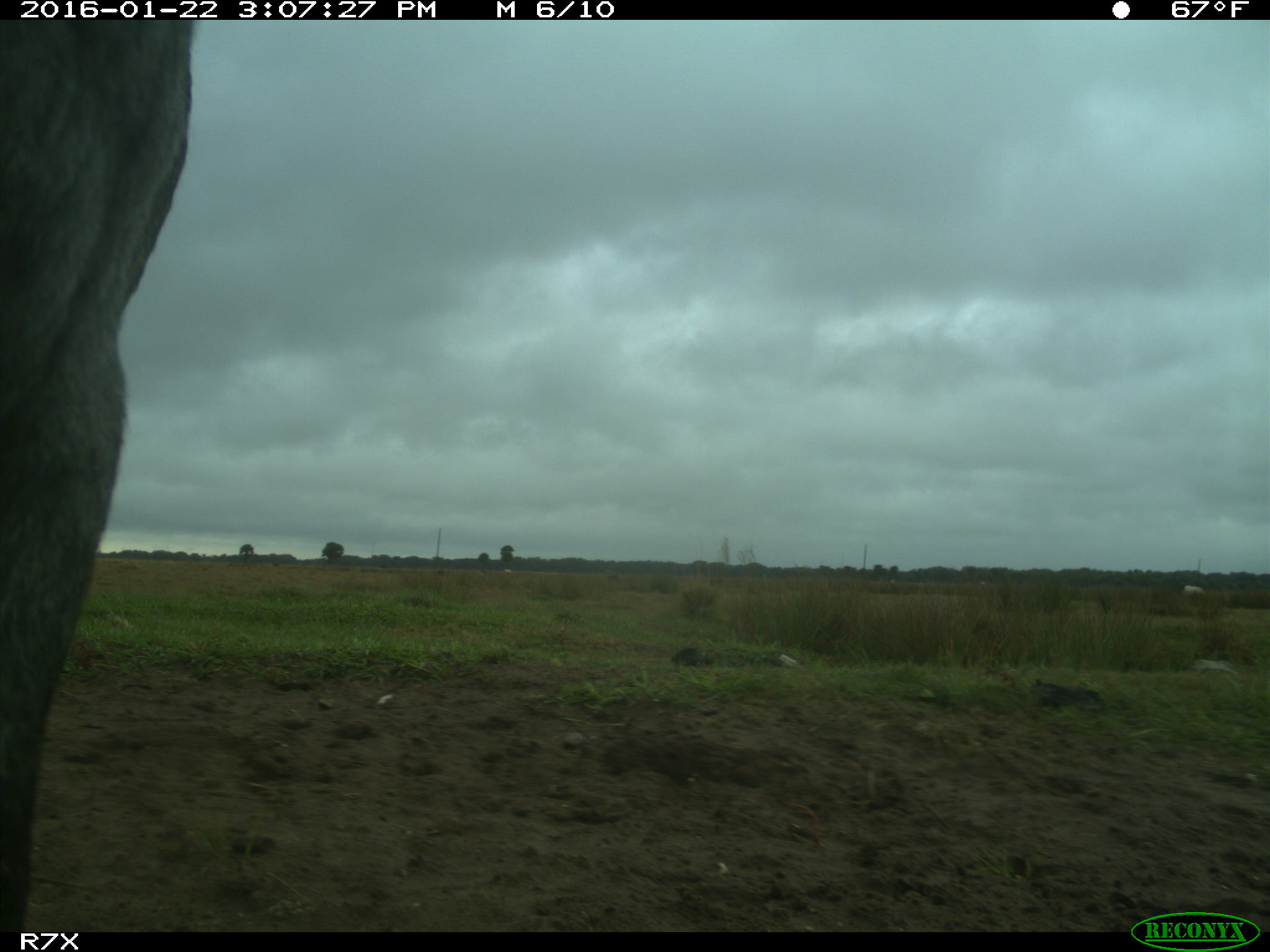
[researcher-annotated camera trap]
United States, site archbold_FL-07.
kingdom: Animalia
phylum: Chordata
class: Mammalia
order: Artiodactyla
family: Bovidae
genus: Bos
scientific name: Bos taurus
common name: domestic cow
Bos taurus (domestic cow).